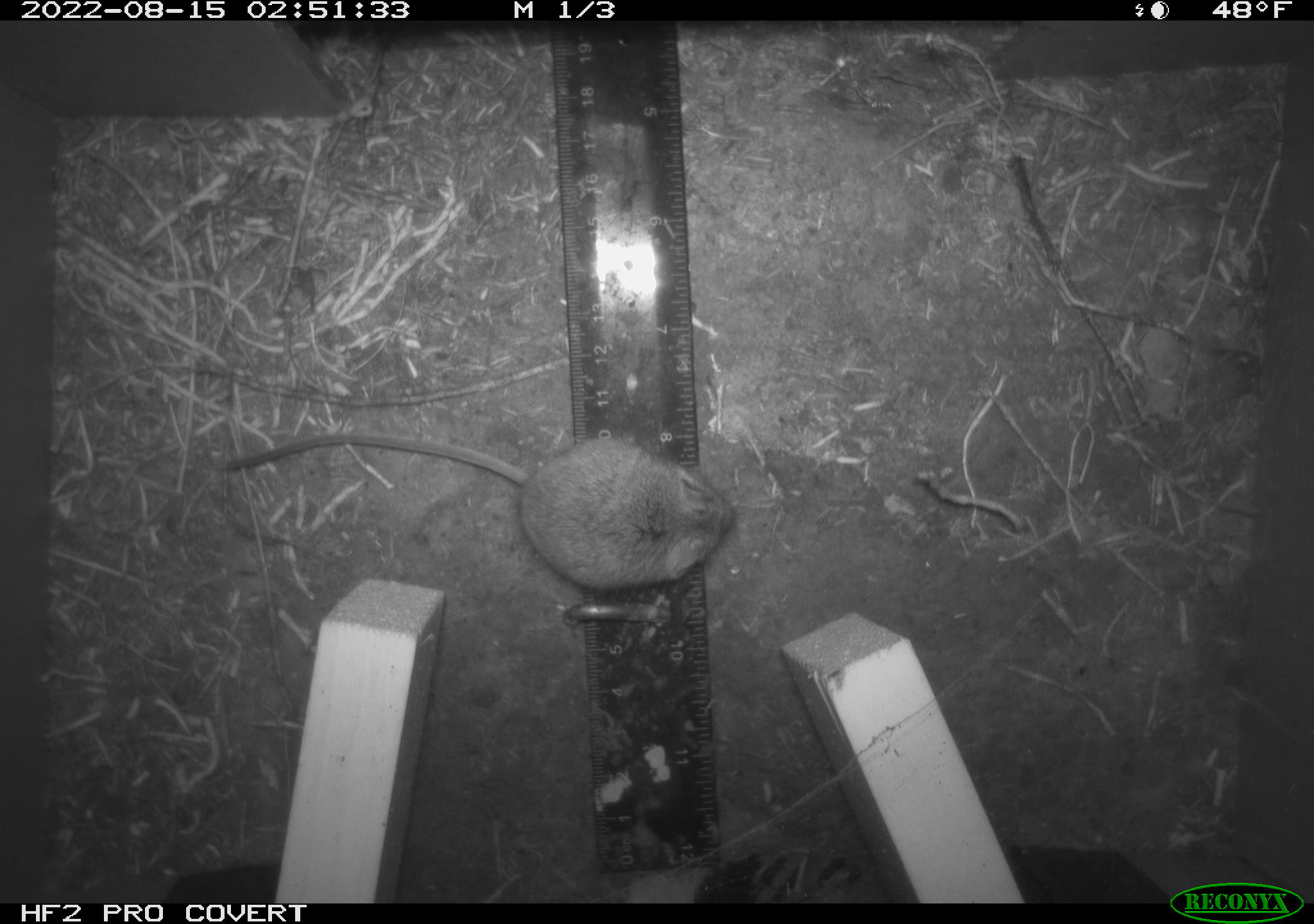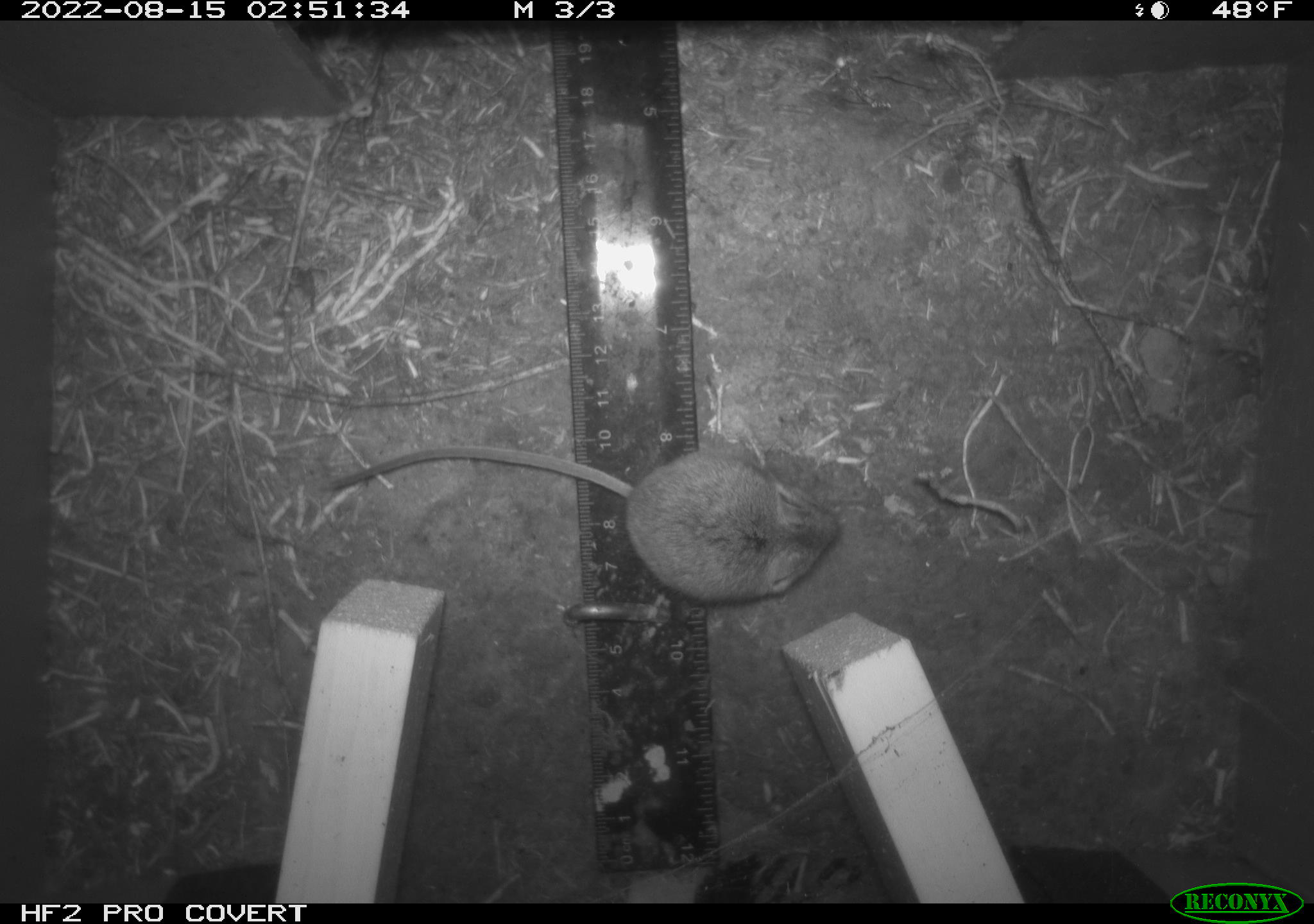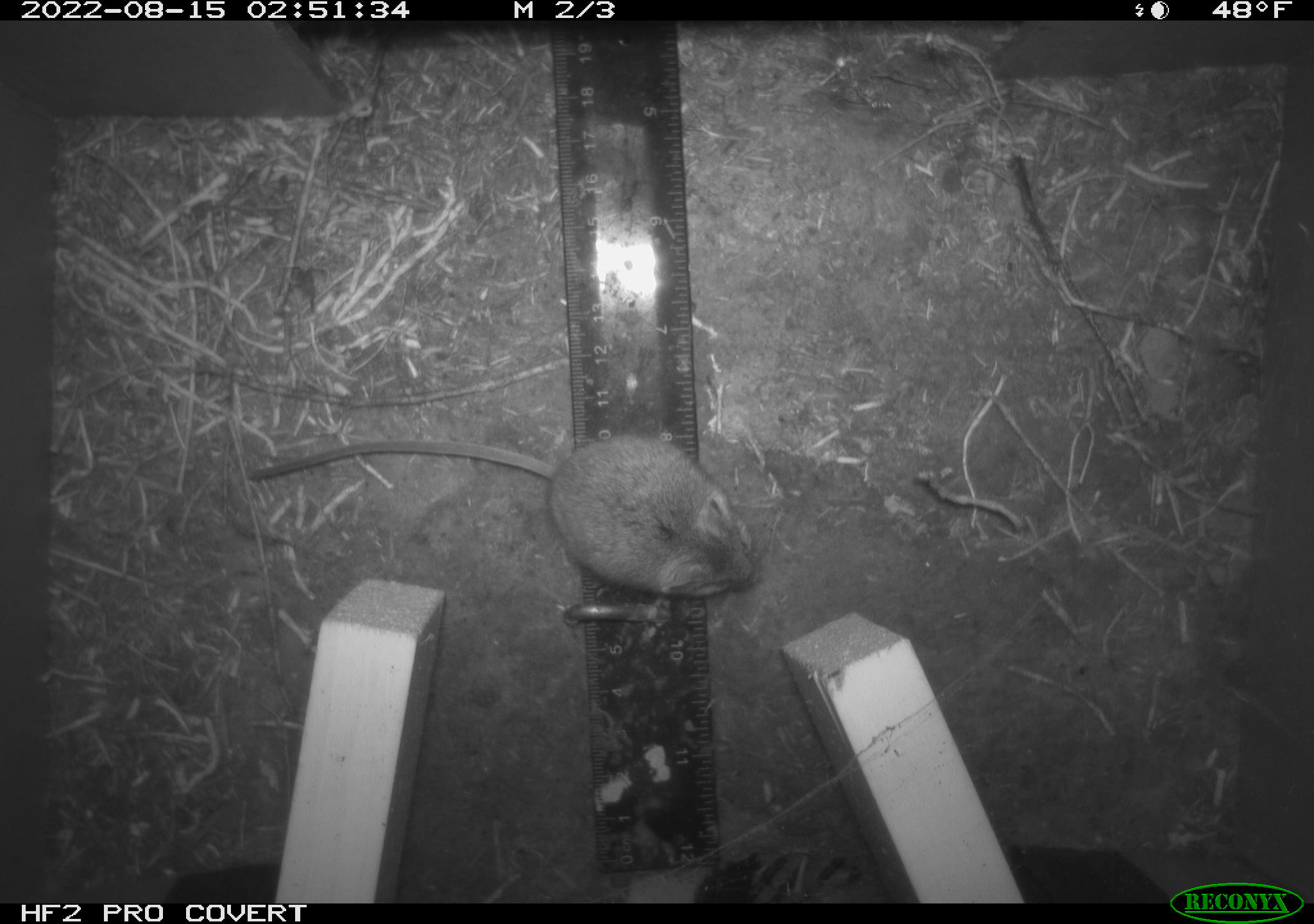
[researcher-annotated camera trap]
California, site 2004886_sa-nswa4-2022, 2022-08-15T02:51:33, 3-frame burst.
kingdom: Animalia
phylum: Chordata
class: Mammalia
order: Rodentia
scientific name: Rodentia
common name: rodent